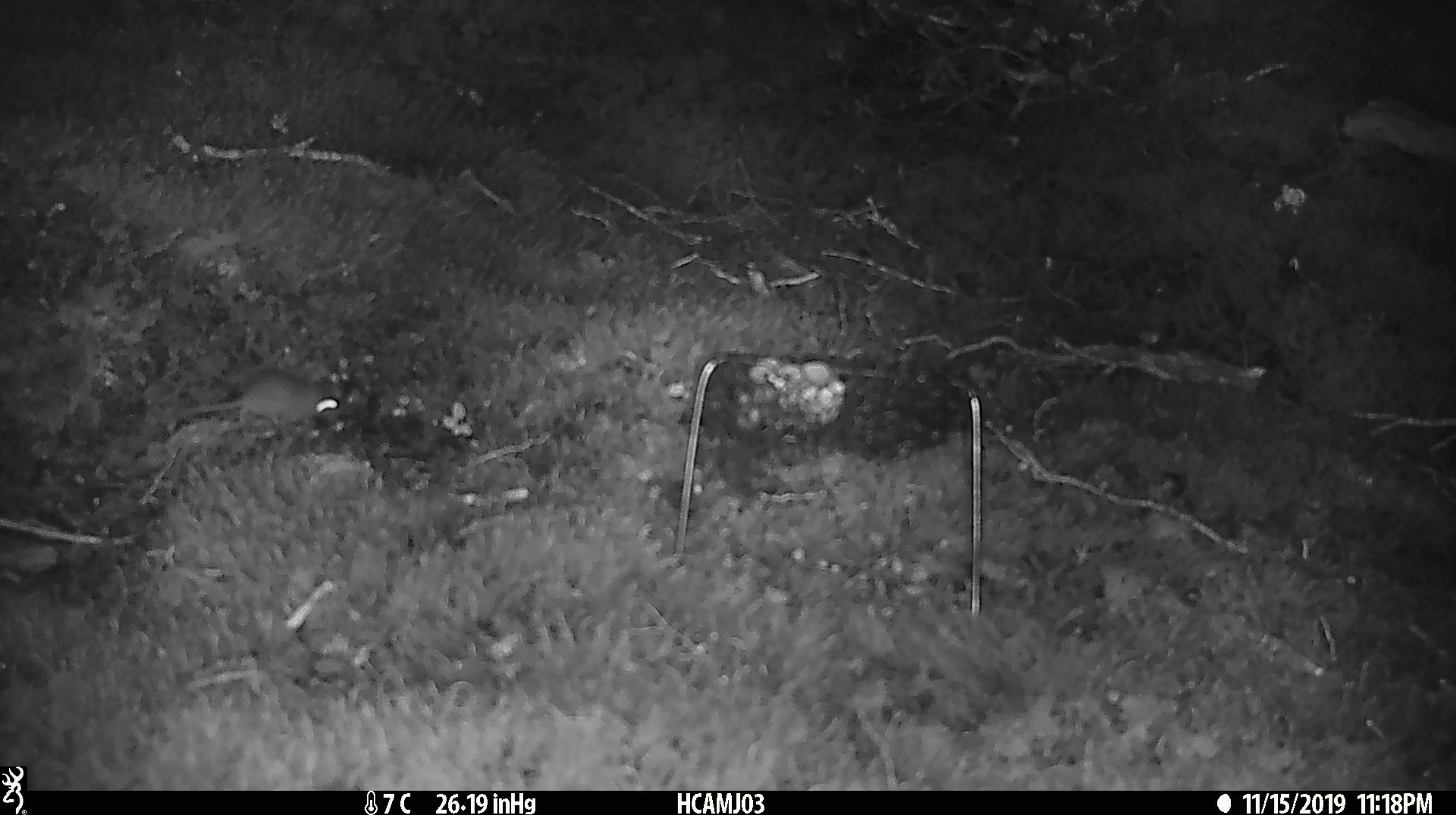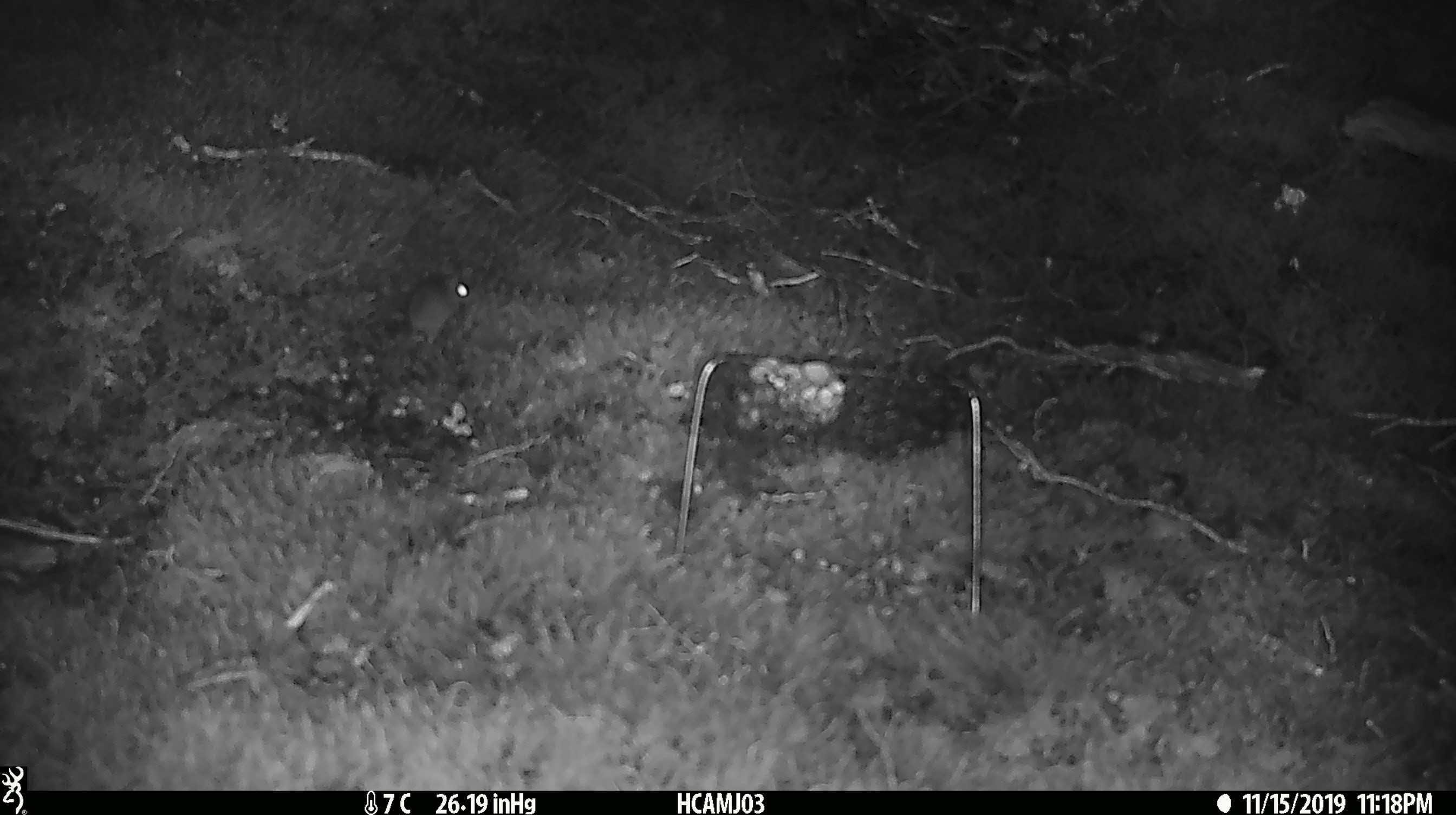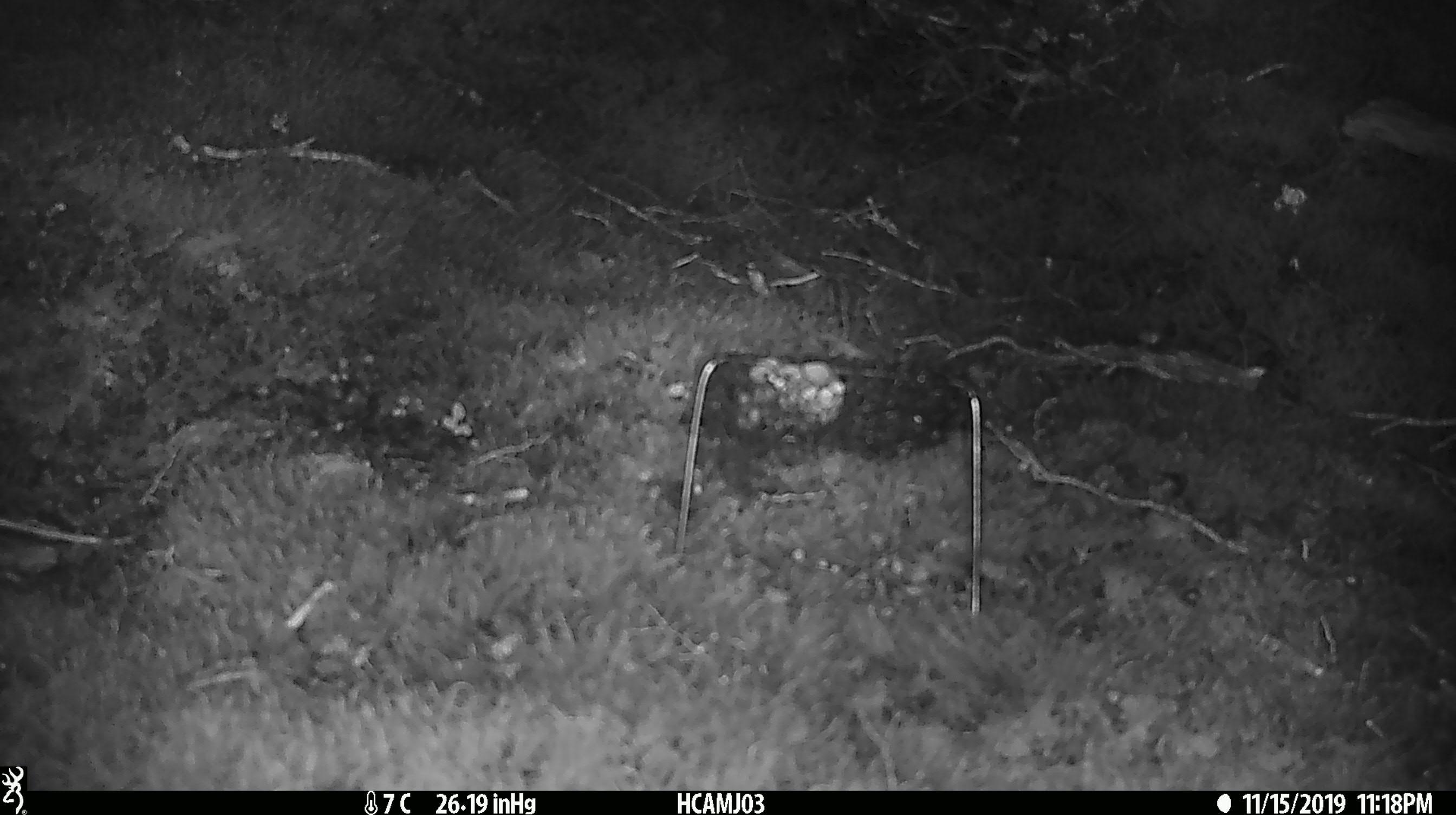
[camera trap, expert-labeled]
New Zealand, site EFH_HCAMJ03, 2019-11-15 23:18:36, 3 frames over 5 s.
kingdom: Animalia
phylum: Chordata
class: Mammalia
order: Rodentia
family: Muridae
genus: Mus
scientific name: Mus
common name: mouse